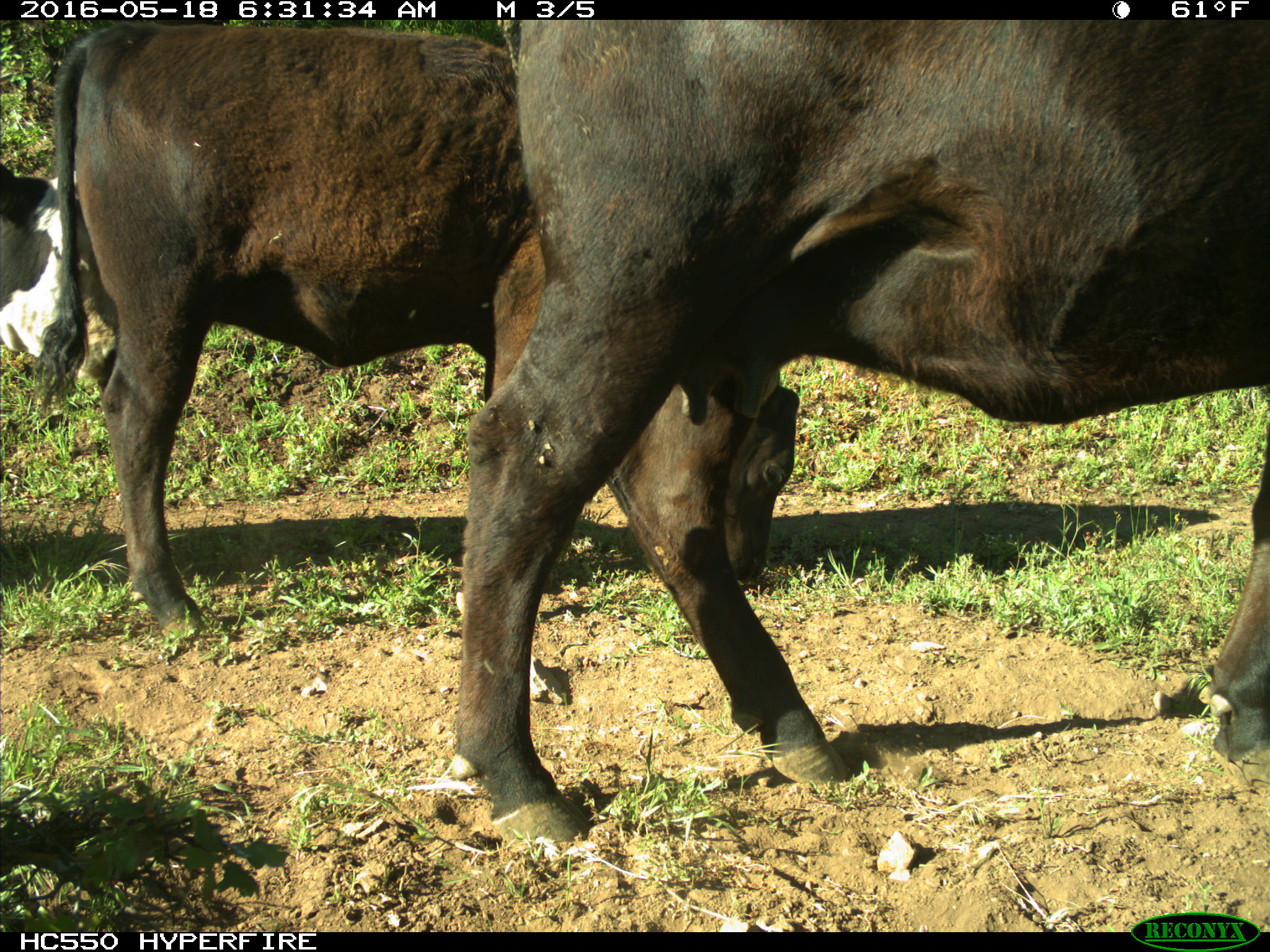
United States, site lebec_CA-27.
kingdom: Animalia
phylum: Chordata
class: Mammalia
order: Artiodactyla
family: Bovidae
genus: Bos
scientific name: Bos taurus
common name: domestic cow